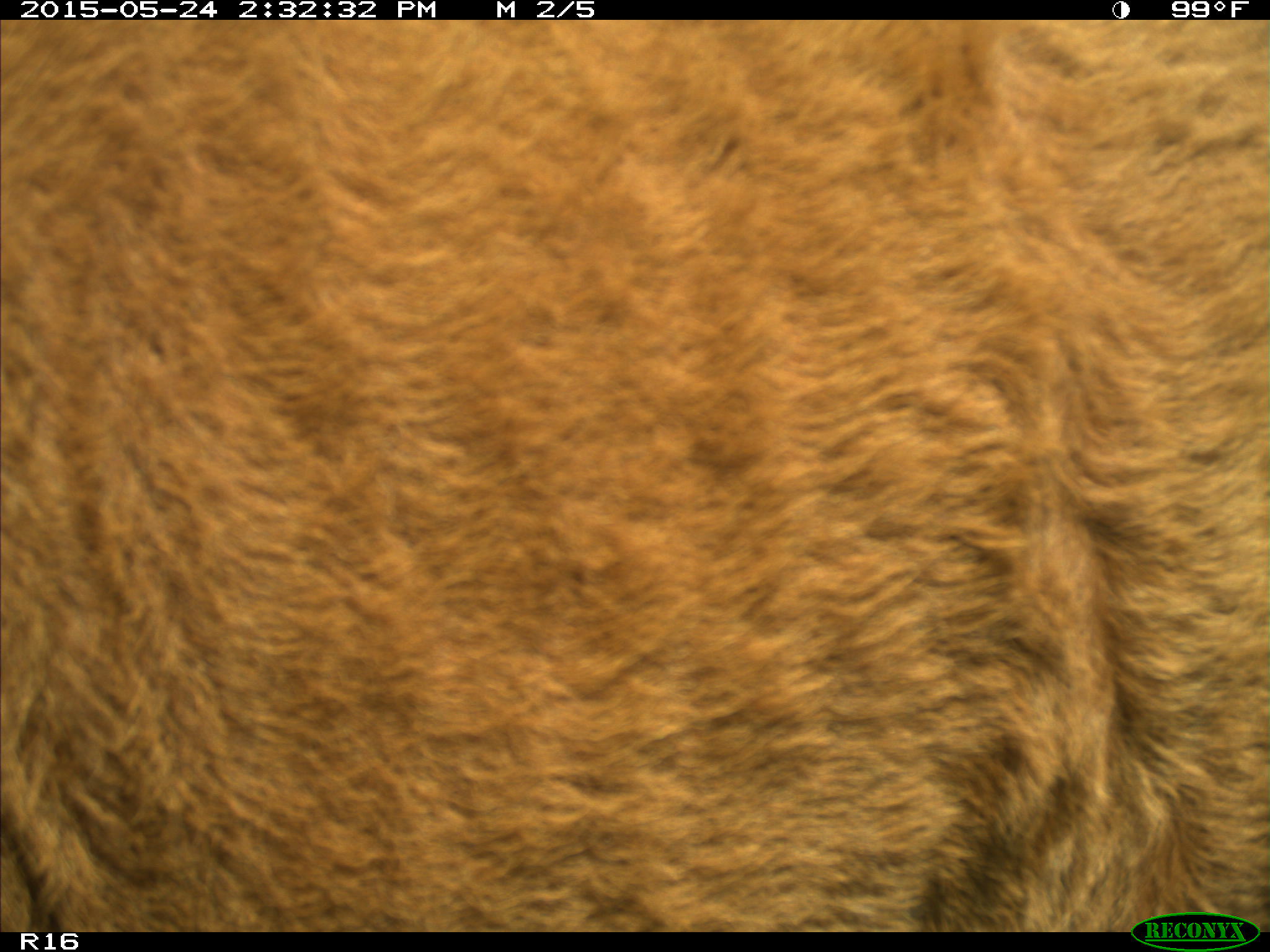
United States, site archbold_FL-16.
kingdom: Animalia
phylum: Chordata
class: Mammalia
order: Artiodactyla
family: Bovidae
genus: Bos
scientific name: Bos taurus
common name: domestic cow